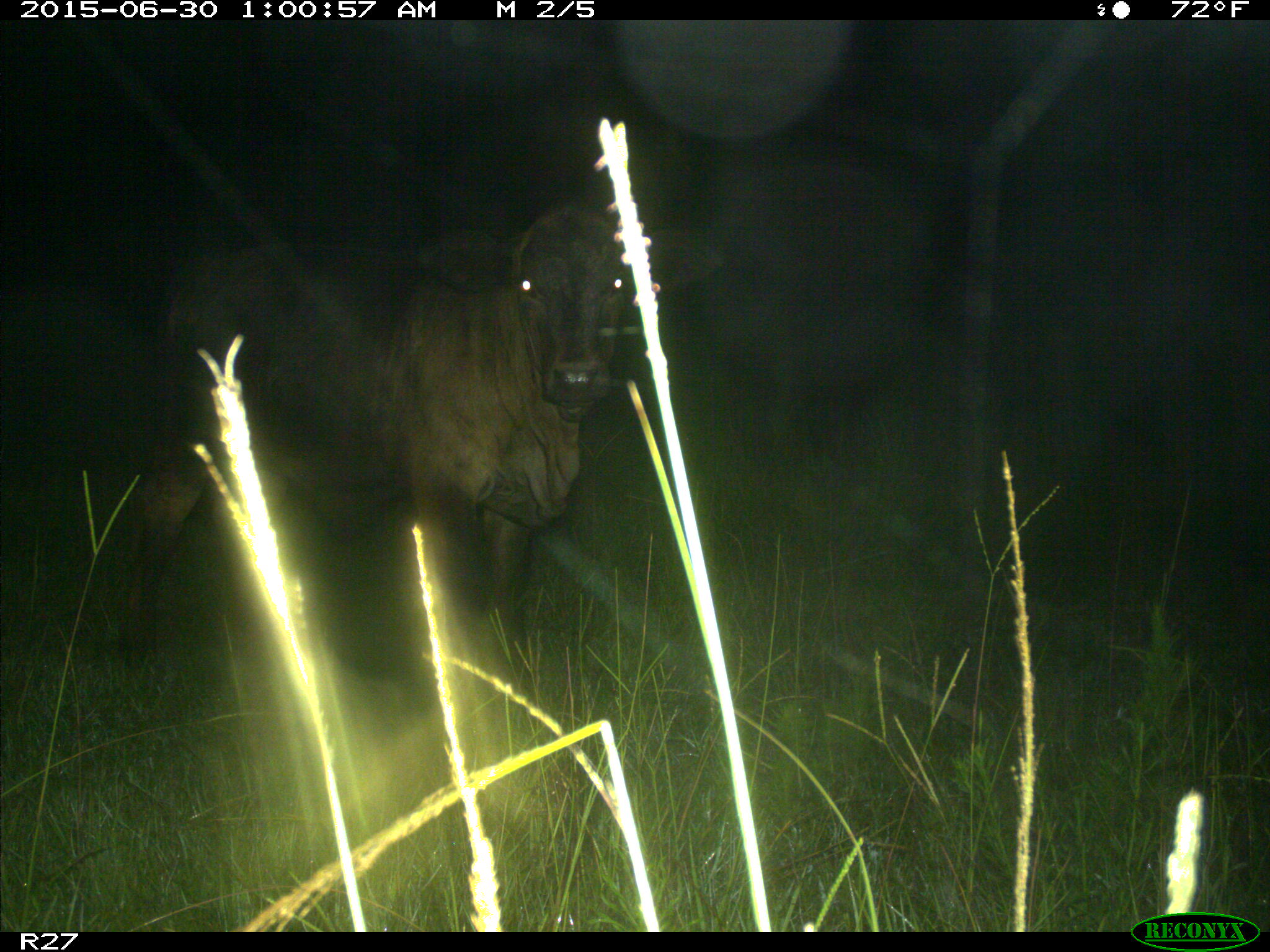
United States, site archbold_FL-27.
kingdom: Animalia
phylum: Chordata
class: Mammalia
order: Artiodactyla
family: Bovidae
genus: Bos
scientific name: Bos taurus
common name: domestic cow